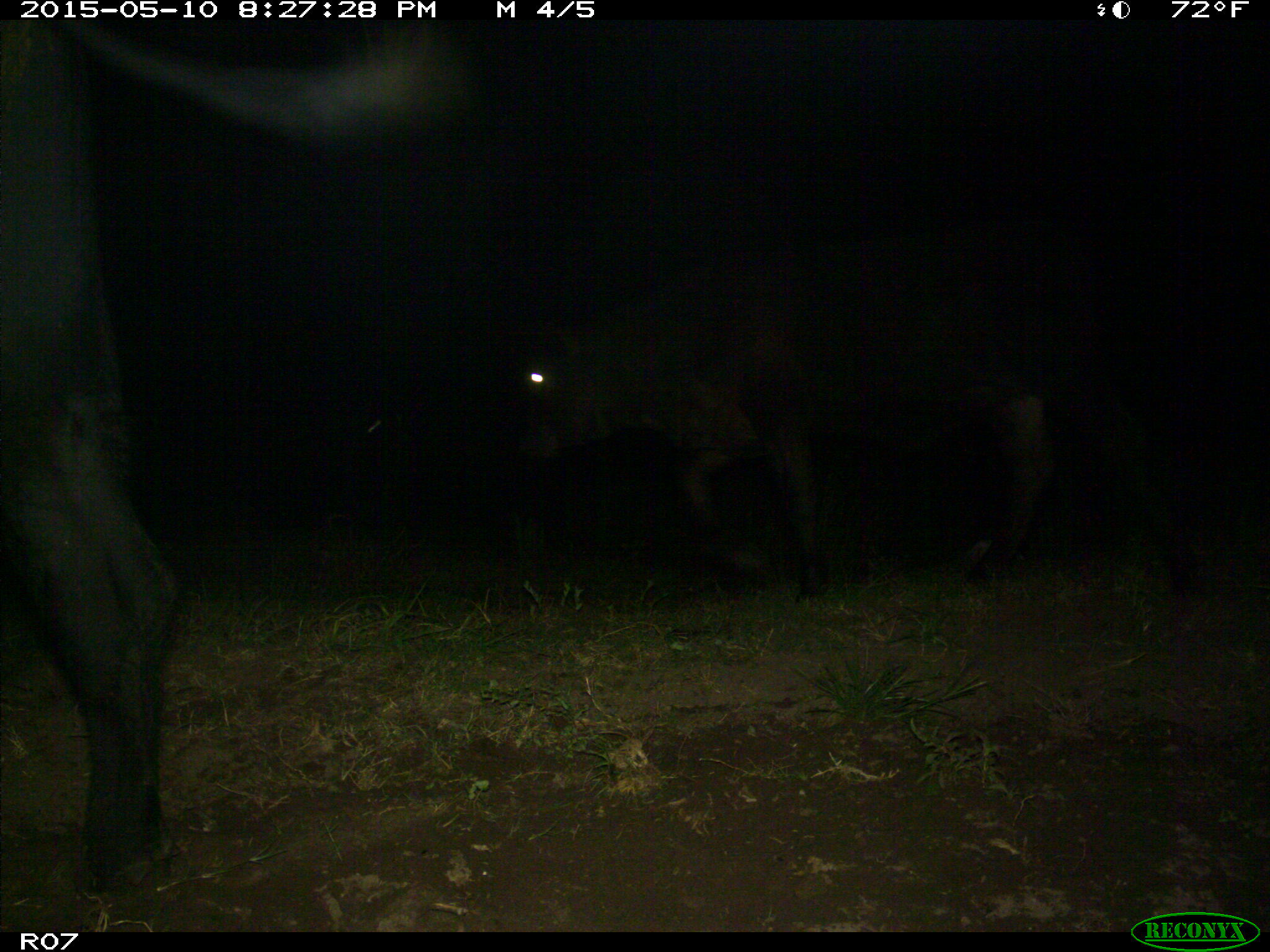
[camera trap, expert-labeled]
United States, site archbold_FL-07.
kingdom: Animalia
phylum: Chordata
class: Mammalia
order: Artiodactyla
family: Bovidae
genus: Bos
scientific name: Bos taurus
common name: domestic cow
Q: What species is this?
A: Bos taurus (domestic cow).